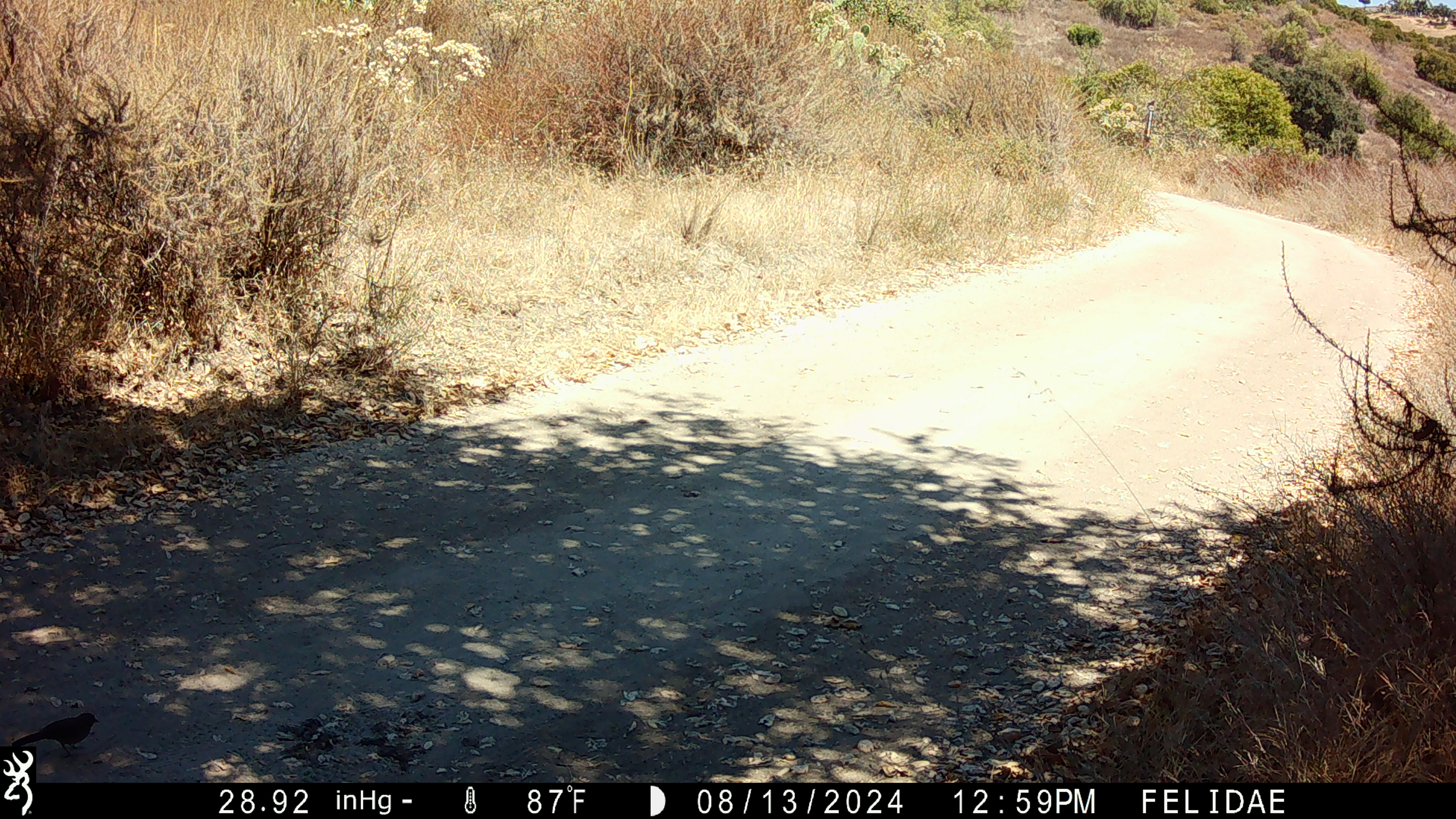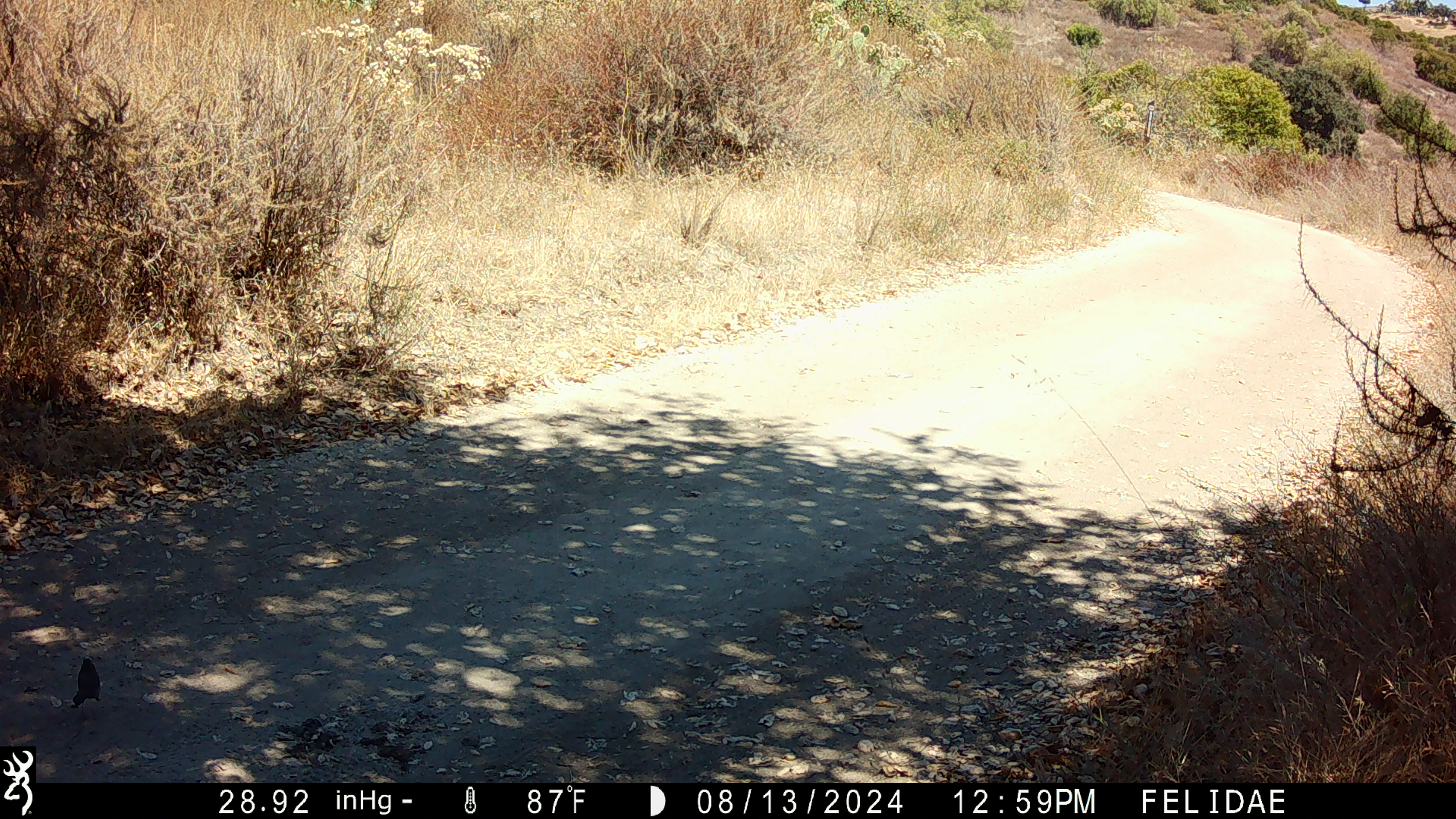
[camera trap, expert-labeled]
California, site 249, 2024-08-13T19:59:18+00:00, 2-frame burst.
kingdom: Animalia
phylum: Chordata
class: Aves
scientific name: Aves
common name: bird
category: unknown bird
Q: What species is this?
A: Unknown bird (bird) (Aves).